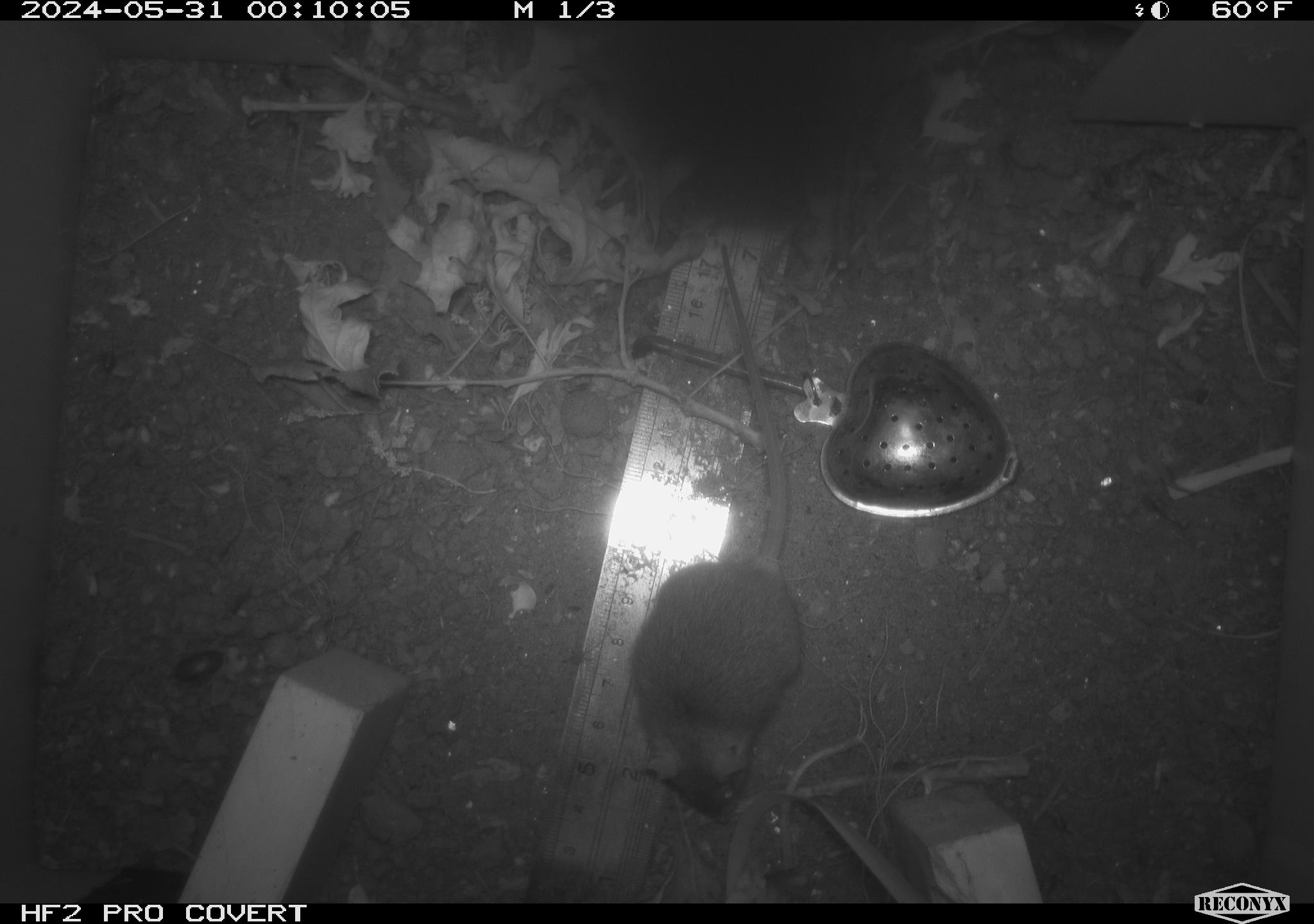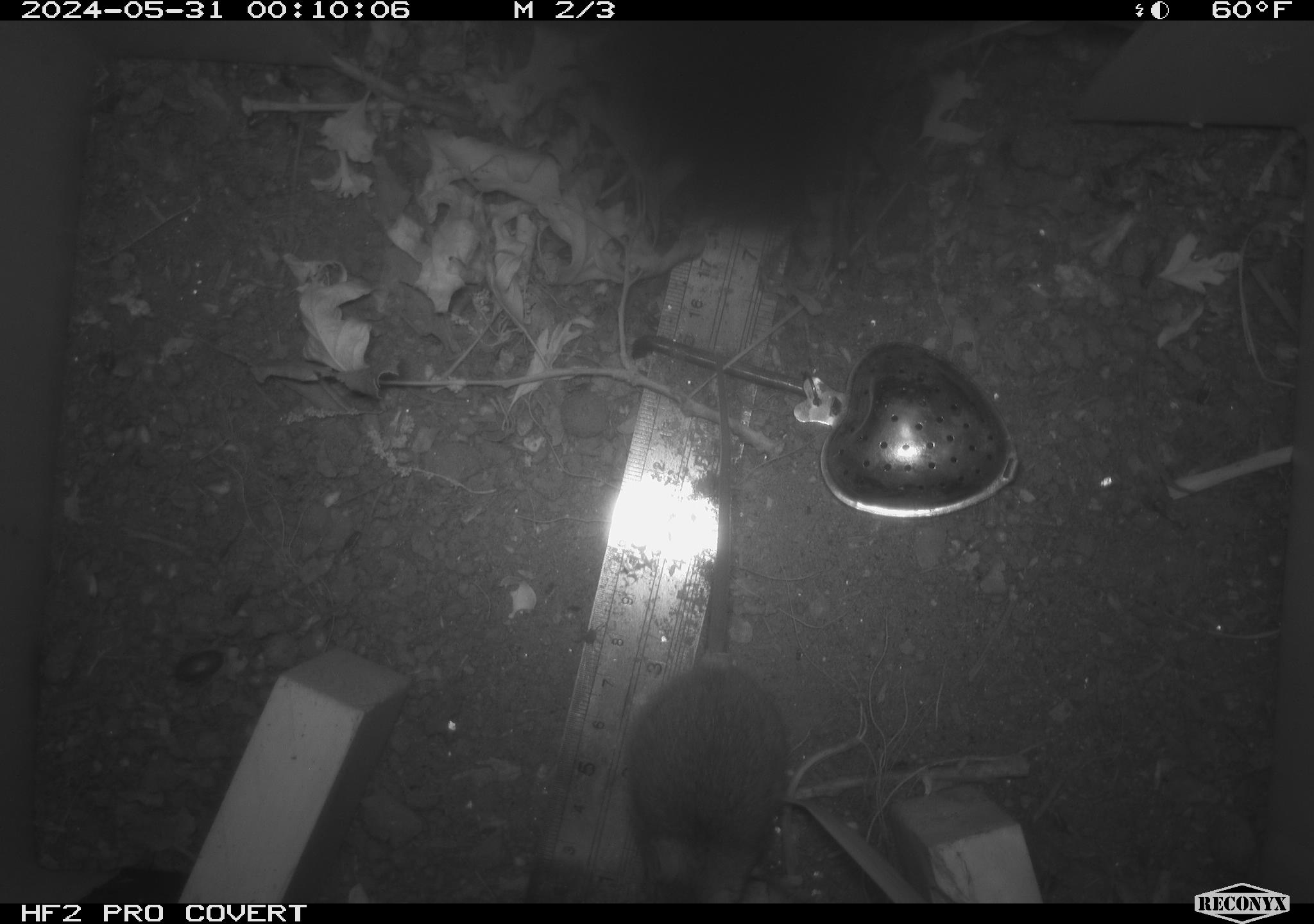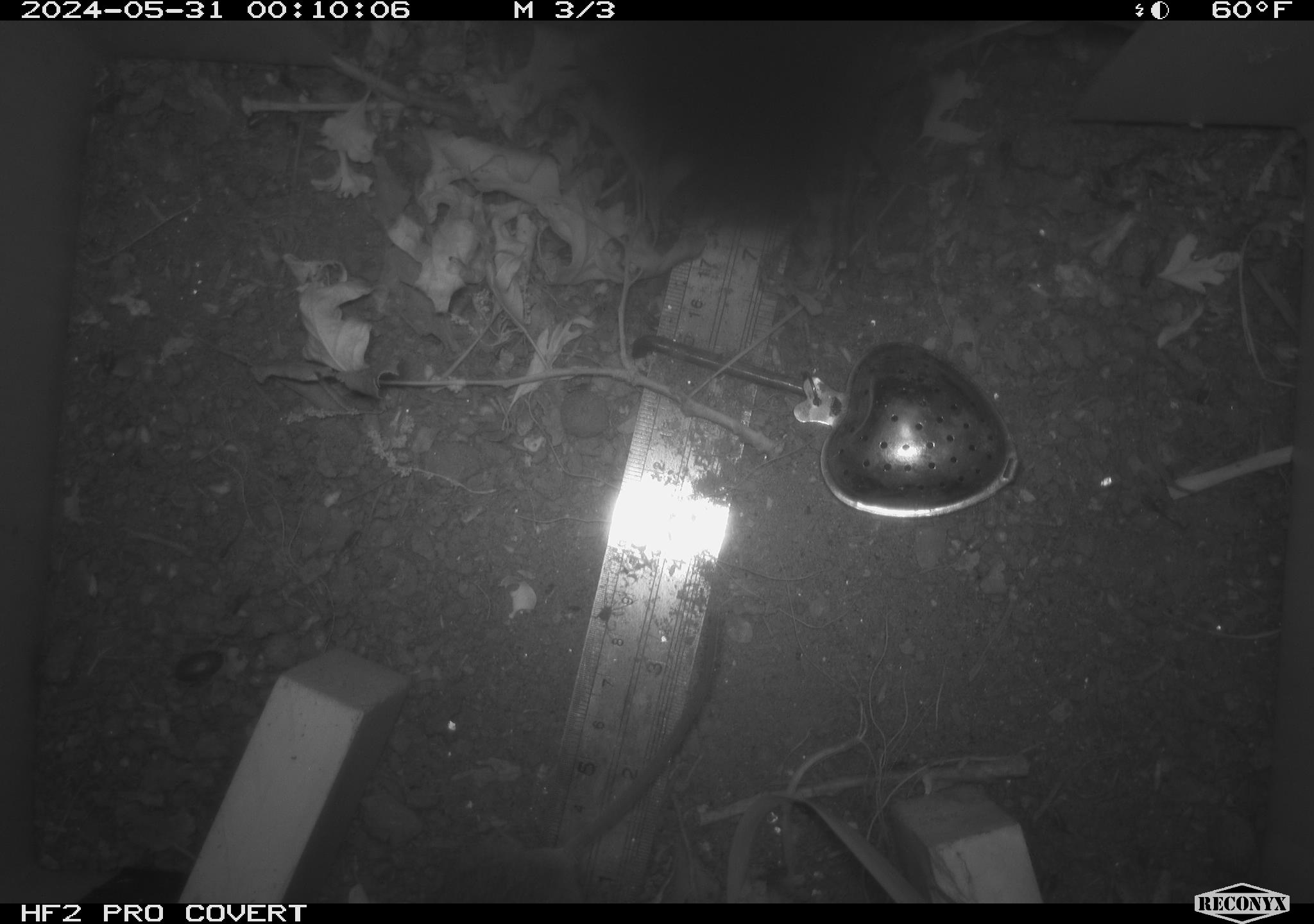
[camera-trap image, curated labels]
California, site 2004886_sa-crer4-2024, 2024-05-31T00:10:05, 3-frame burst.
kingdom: Animalia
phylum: Chordata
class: Mammalia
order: Rodentia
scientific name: Rodentia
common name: mouse species